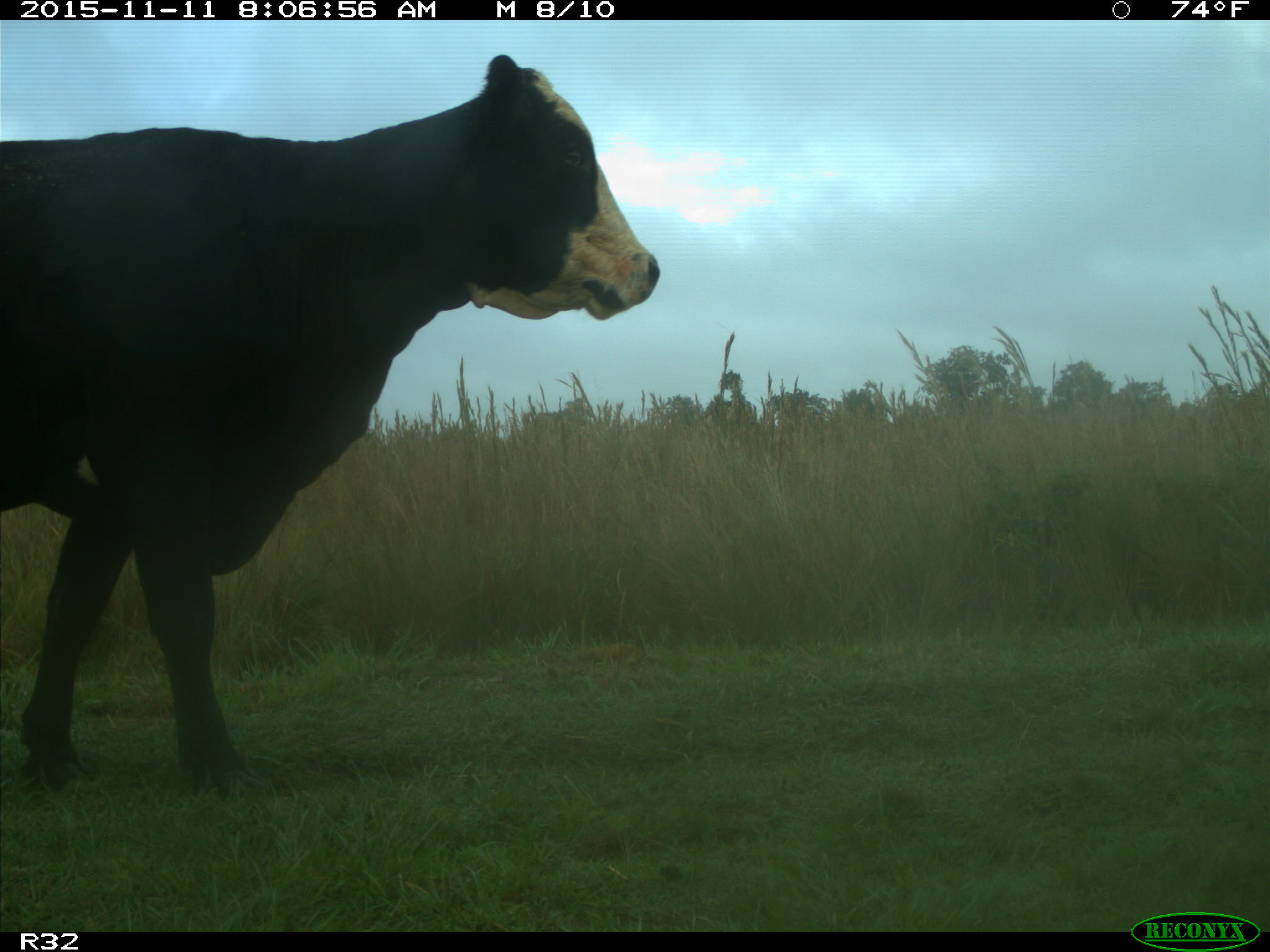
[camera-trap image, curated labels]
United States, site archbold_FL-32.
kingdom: Animalia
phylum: Chordata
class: Mammalia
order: Artiodactyla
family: Bovidae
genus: Bos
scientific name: Bos taurus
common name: domestic cow